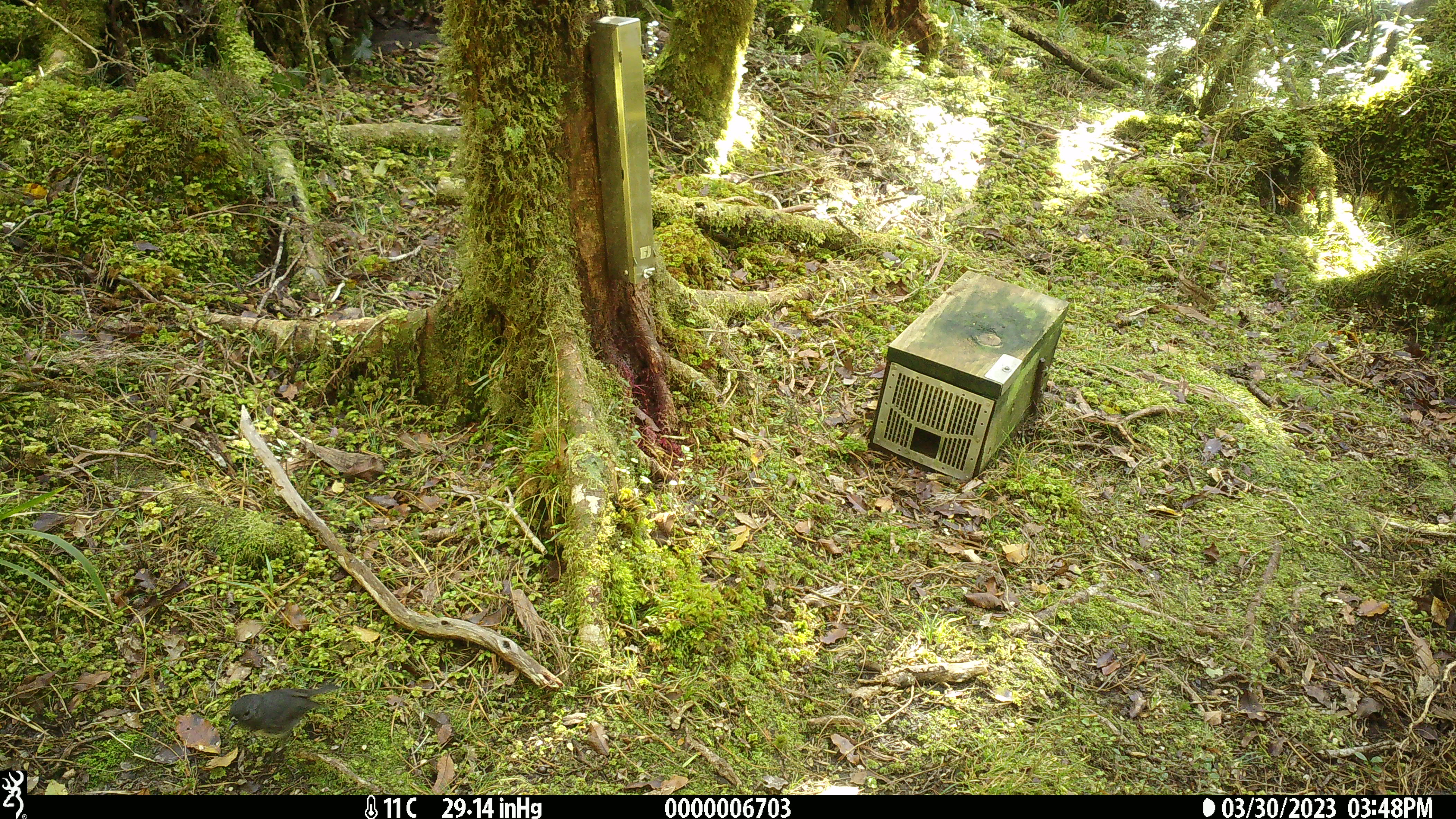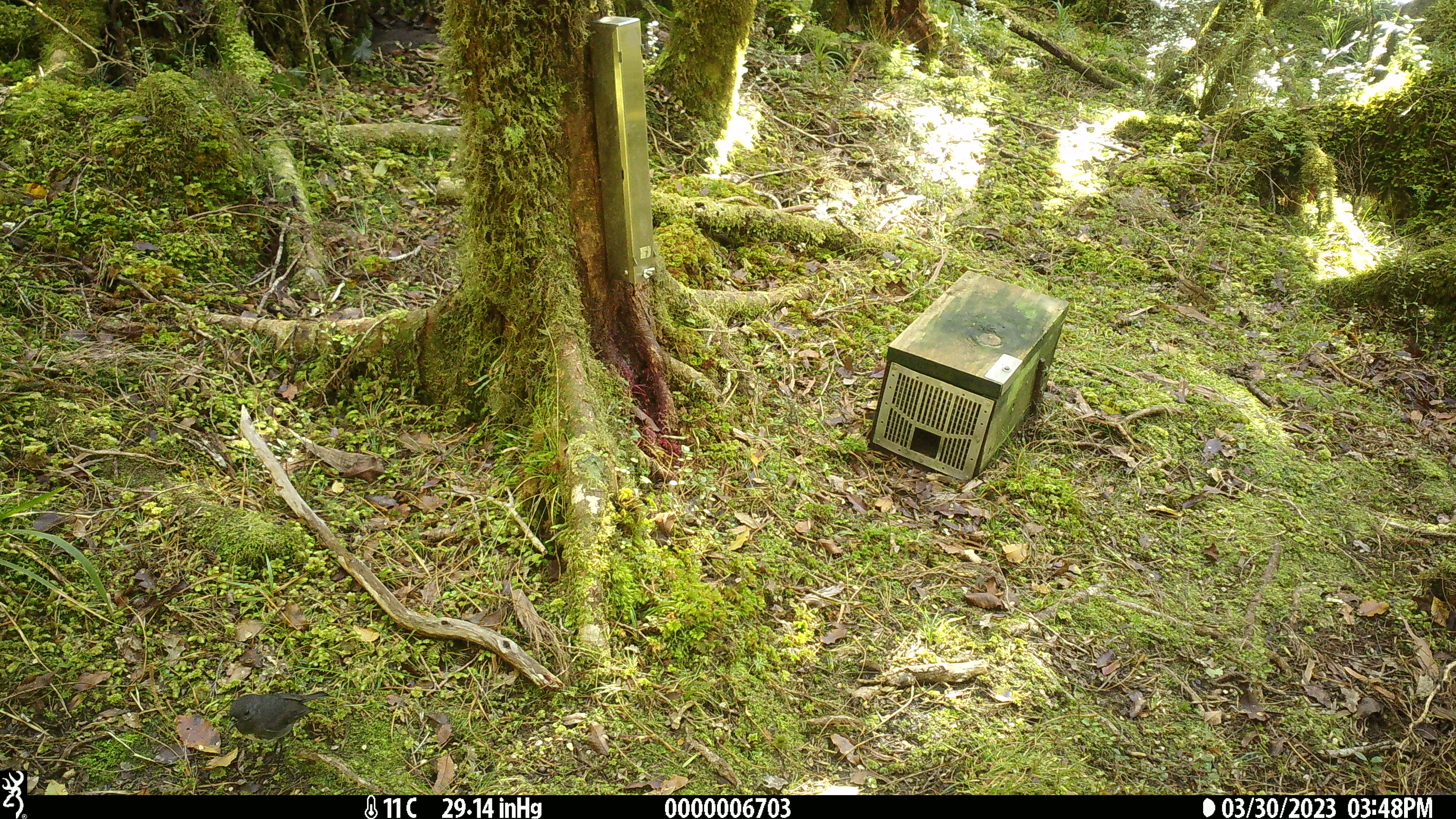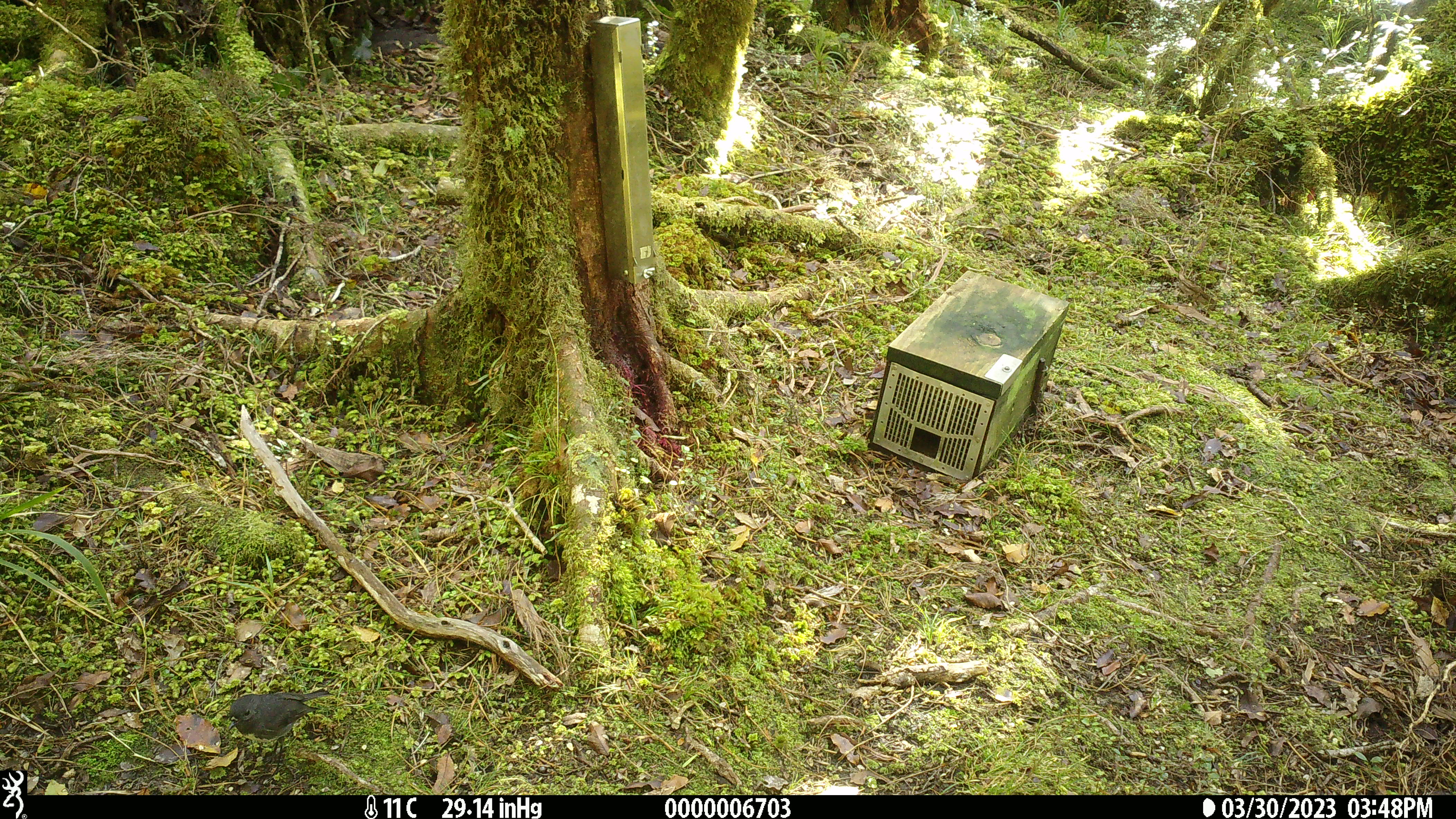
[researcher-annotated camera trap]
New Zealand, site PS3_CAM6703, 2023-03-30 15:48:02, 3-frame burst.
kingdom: Animalia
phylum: Chordata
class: Aves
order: Passeriformes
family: Petroicidae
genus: Petroica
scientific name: Petroica australis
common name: new zealand robin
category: robin